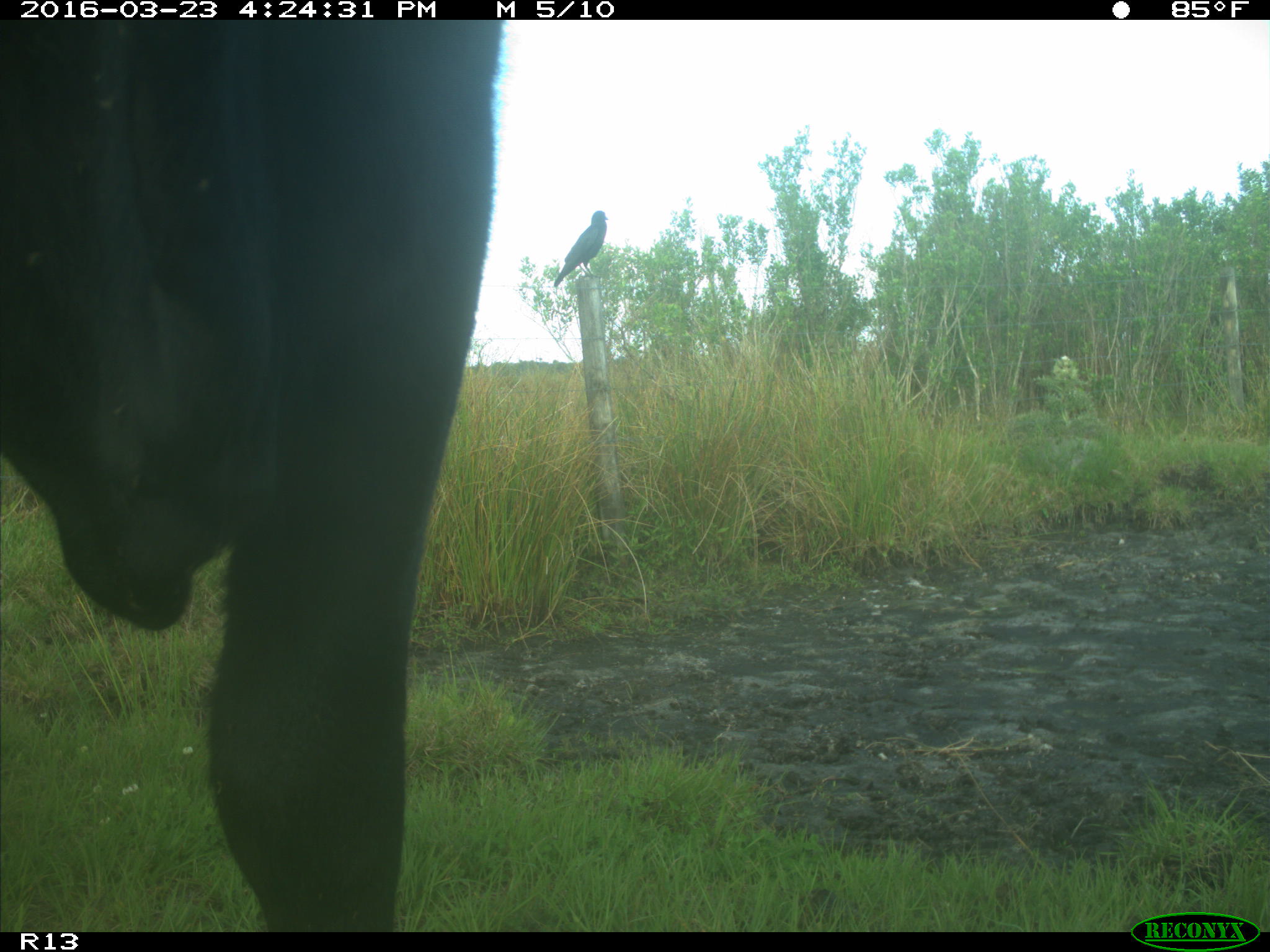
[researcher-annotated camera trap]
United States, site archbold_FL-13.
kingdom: Animalia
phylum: Chordata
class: Mammalia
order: Artiodactyla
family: Bovidae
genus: Bos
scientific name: Bos taurus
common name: domestic cow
Bos taurus (domestic cow).